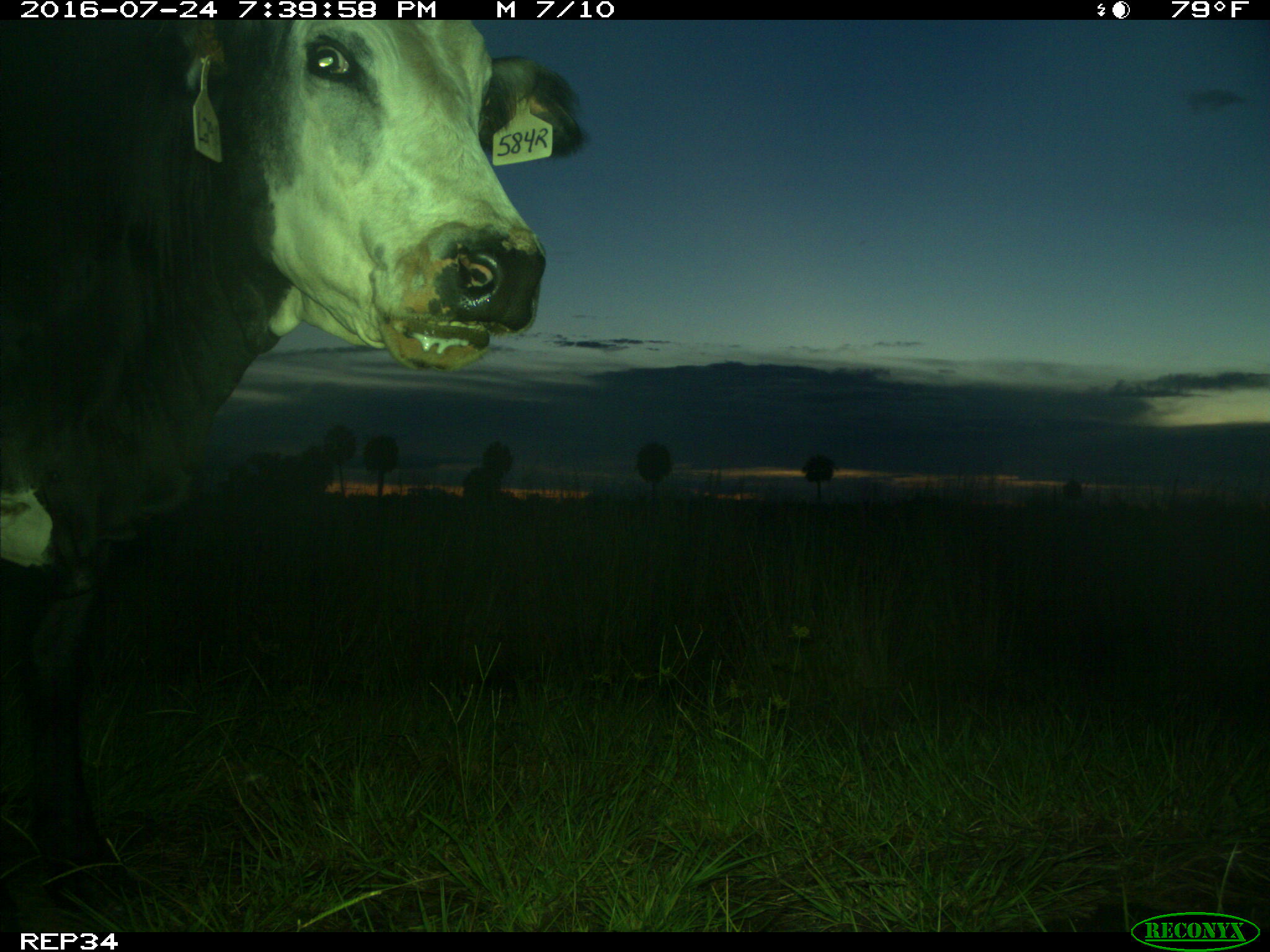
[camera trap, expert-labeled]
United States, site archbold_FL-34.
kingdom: Animalia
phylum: Chordata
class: Mammalia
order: Artiodactyla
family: Bovidae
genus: Bos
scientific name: Bos taurus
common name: domestic cow